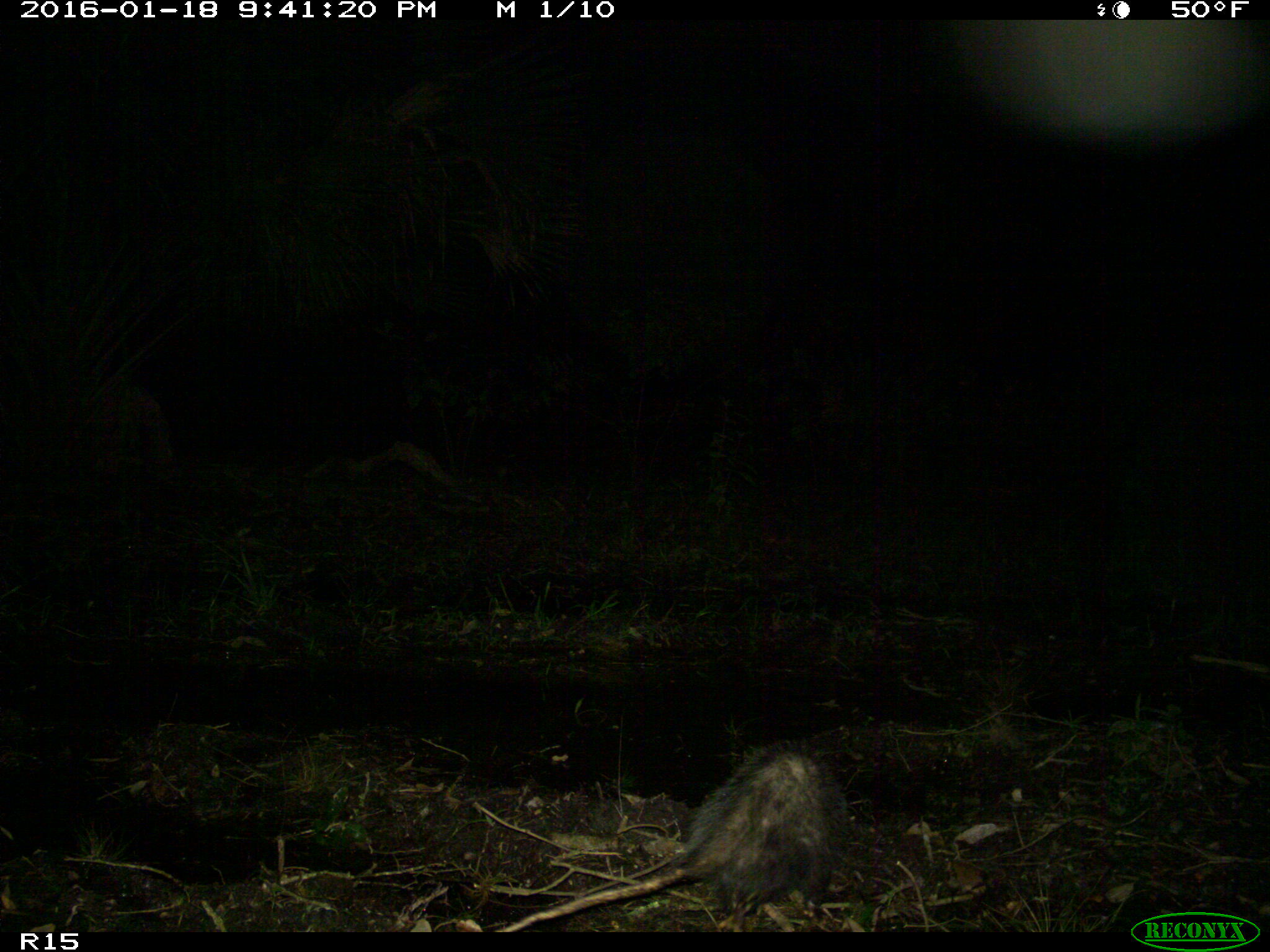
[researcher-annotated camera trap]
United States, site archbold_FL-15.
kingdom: Animalia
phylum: Chordata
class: Mammalia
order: Didelphimorphia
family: Didelphidae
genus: Didelphis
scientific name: Didelphis virginiana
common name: virginia opossum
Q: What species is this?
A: Didelphis virginiana (virginia opossum).